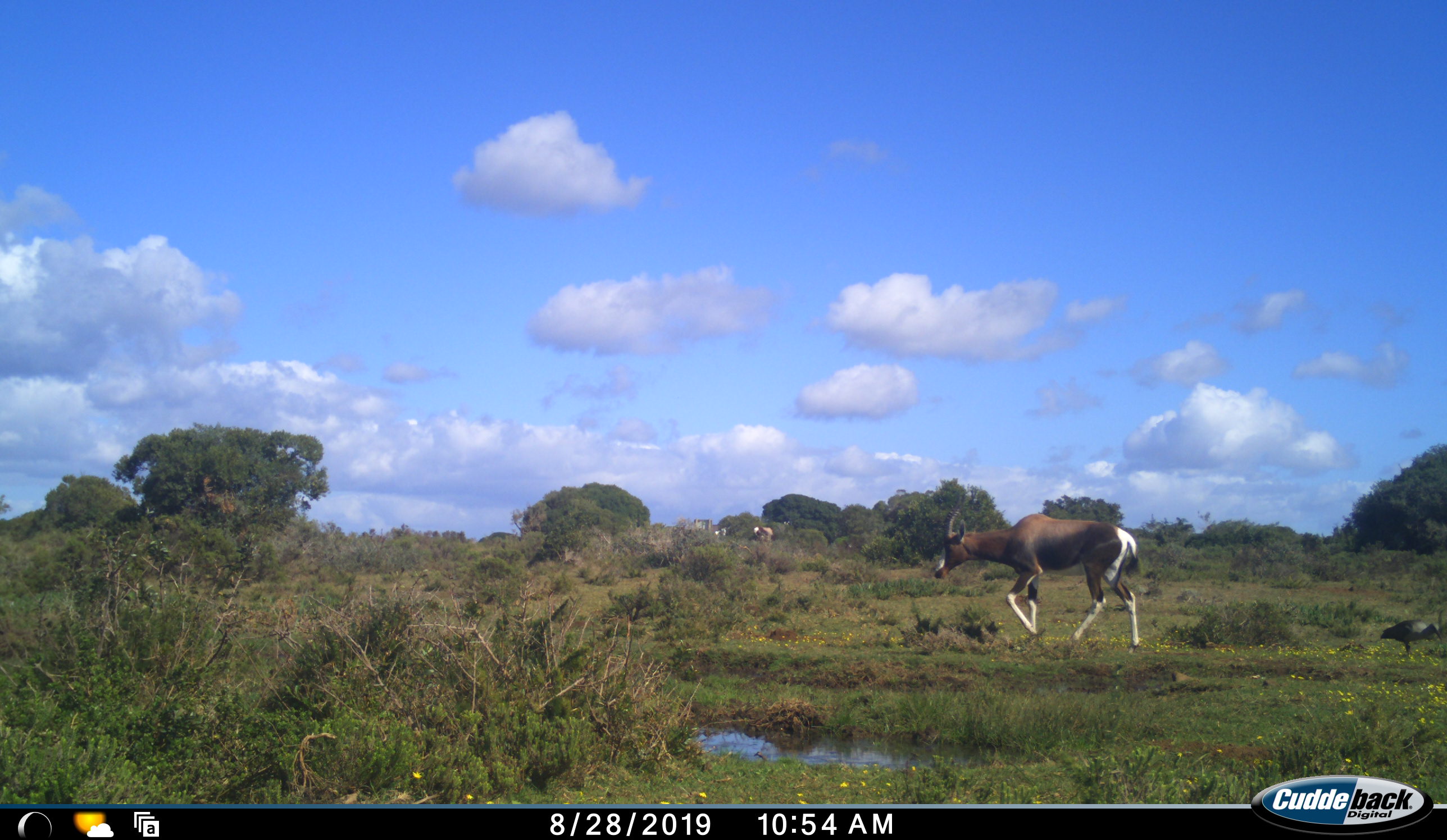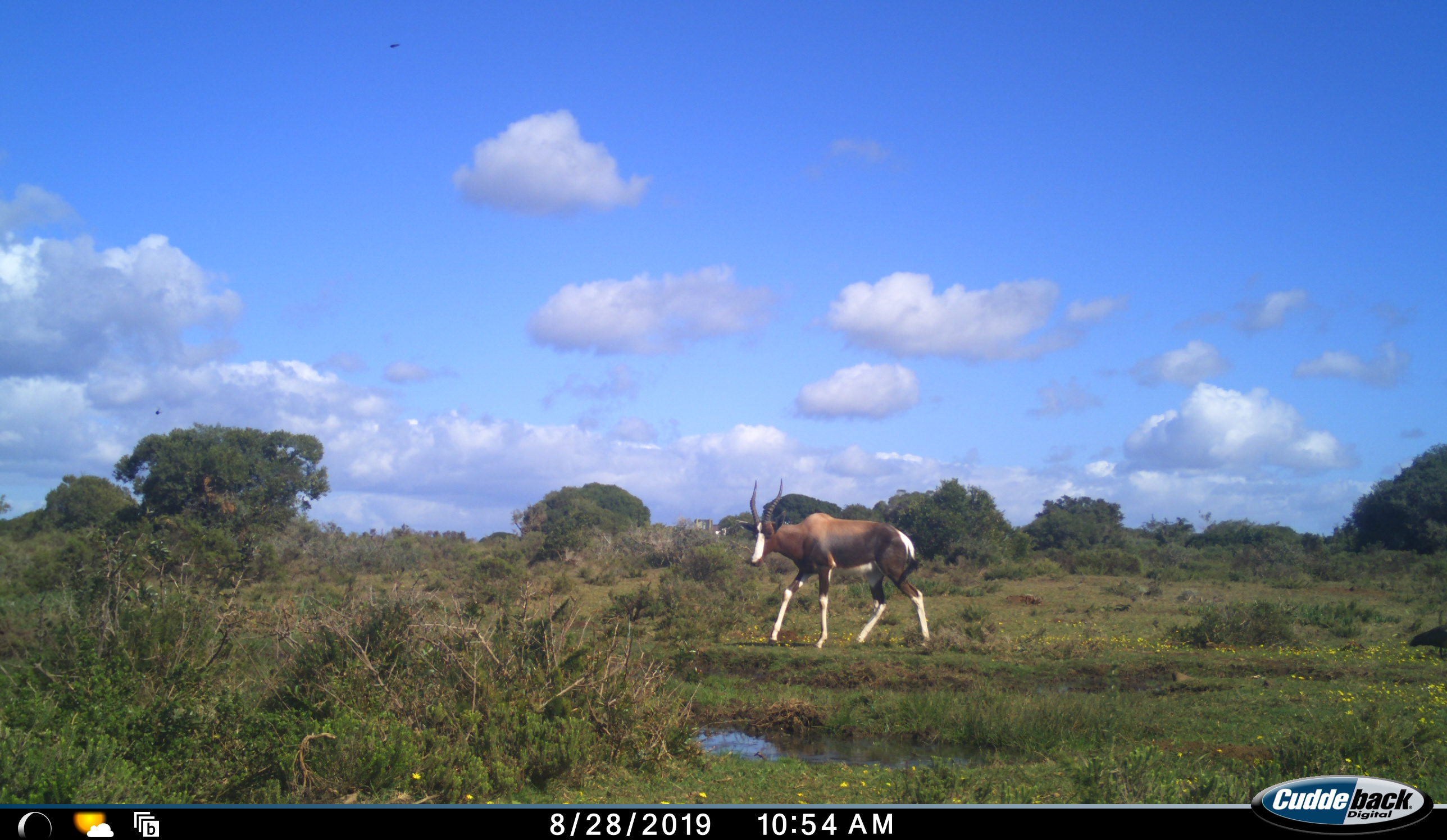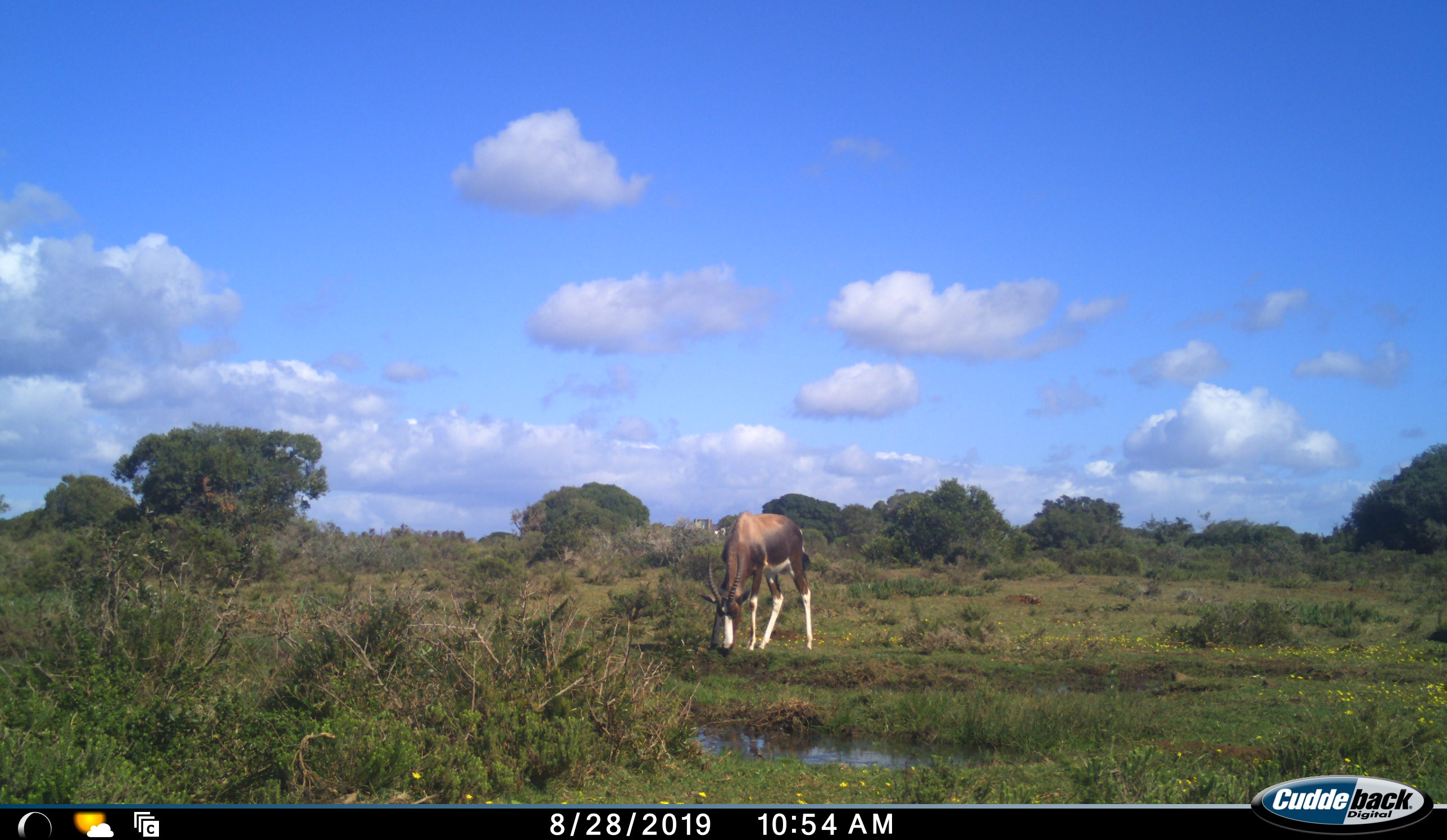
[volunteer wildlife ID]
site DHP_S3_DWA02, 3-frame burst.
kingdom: Animalia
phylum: Chordata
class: Aves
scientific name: Aves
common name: bird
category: birdother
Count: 1.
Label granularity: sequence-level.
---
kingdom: Animalia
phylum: Chordata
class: Mammalia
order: Artiodactyla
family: Bovidae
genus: Damaliscus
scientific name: Damaliscus pygargus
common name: bontebok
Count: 1.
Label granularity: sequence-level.